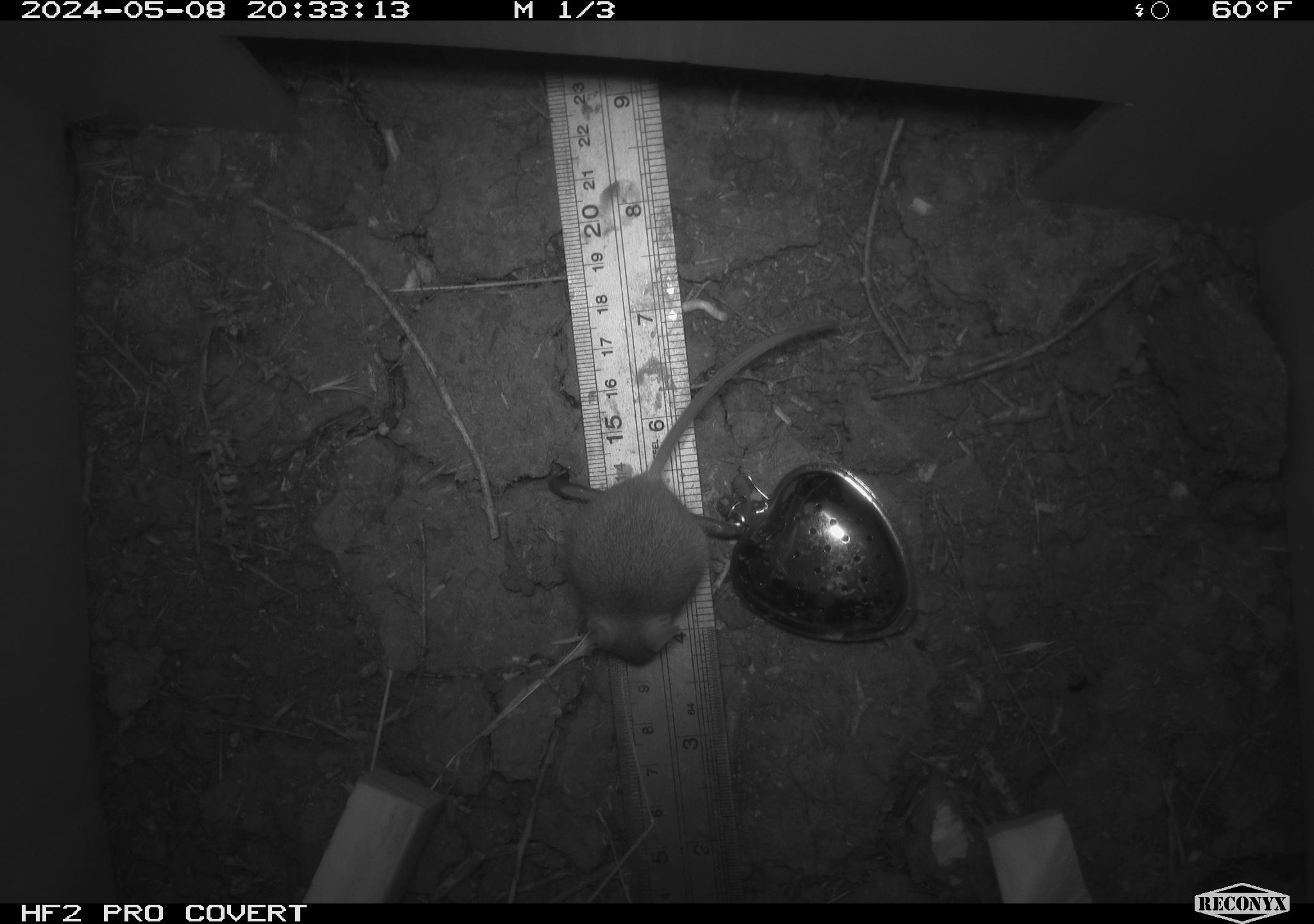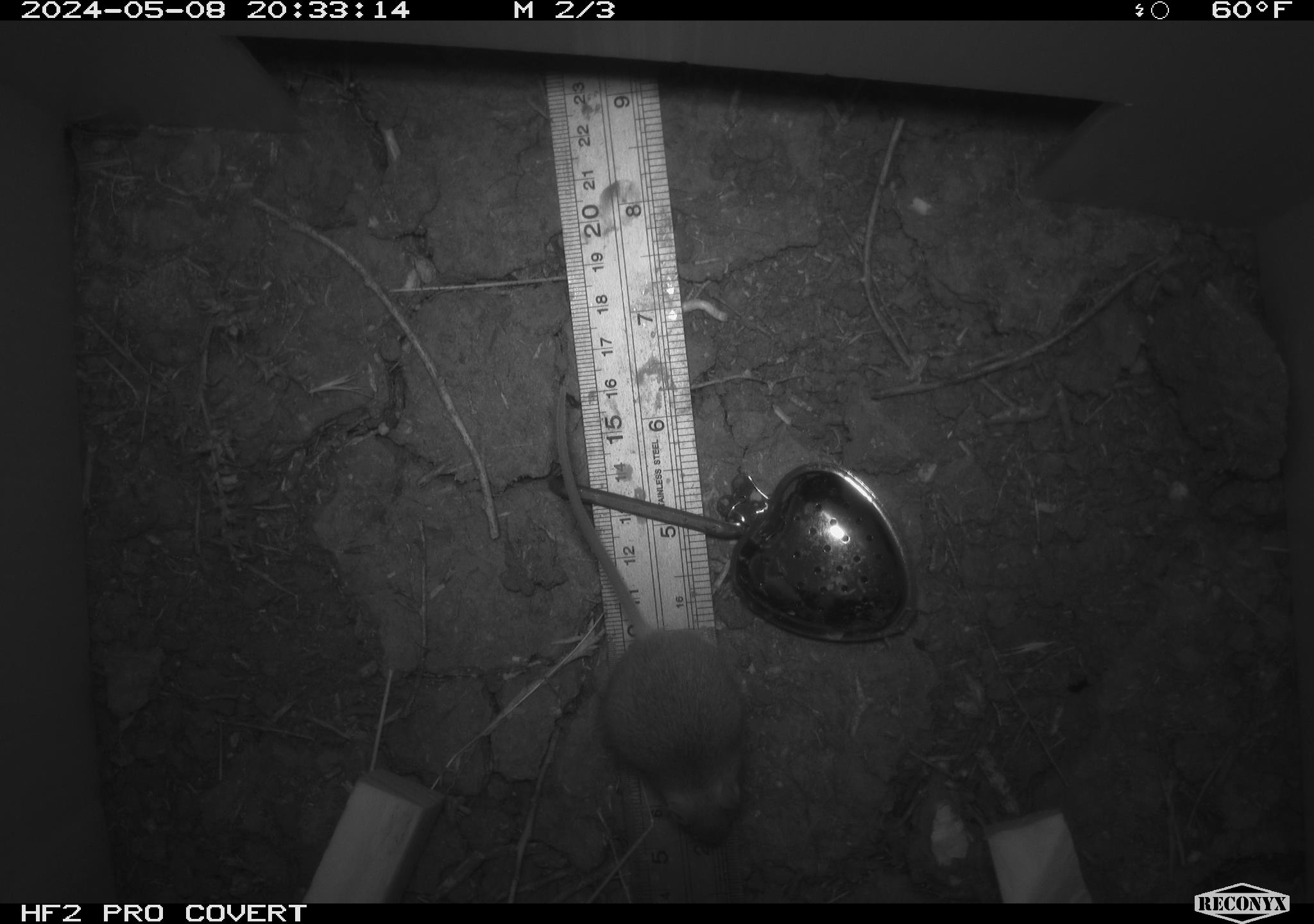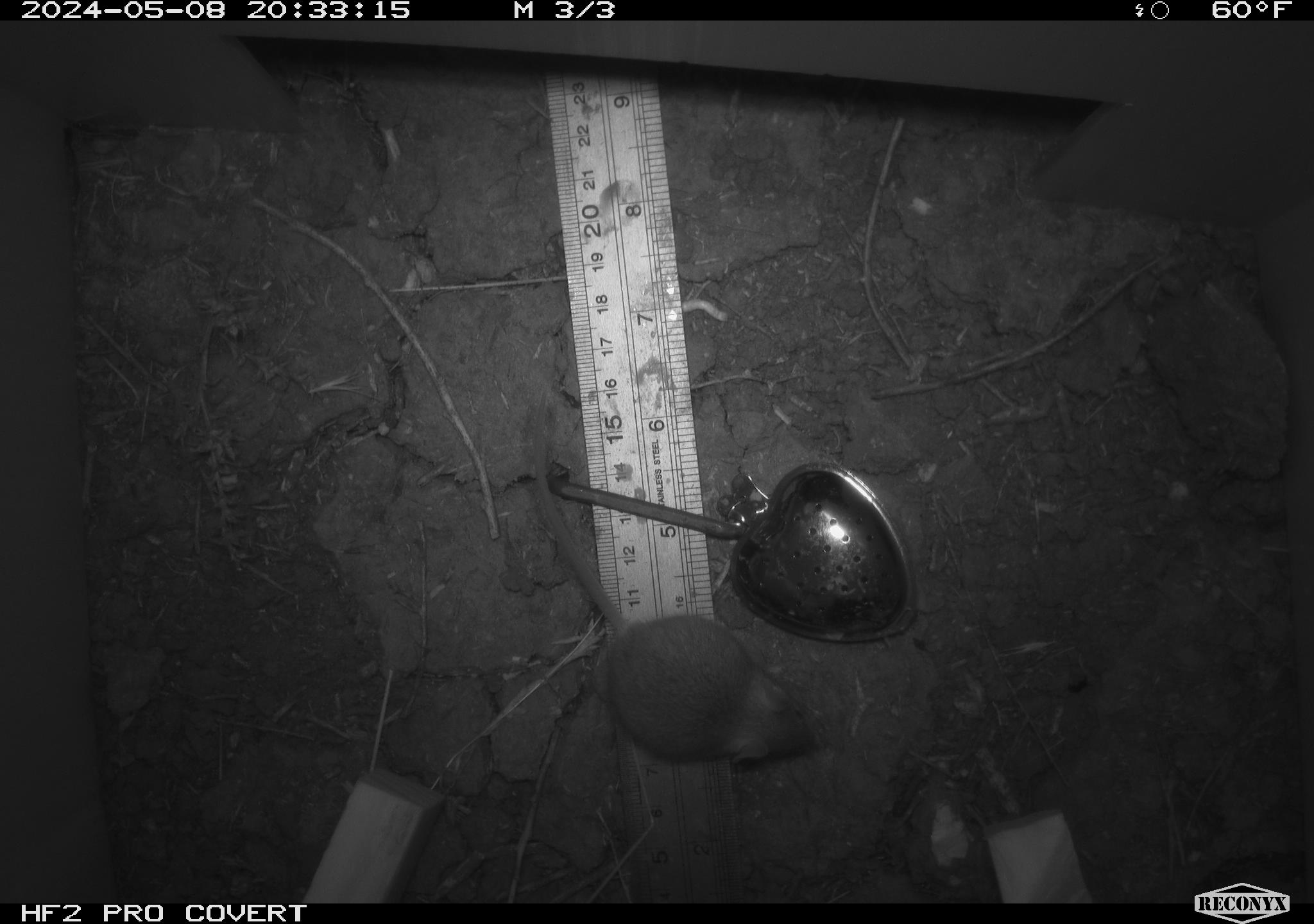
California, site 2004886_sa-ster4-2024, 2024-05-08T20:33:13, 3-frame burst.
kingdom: Animalia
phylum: Chordata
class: Mammalia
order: Rodentia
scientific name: Rodentia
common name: mouse species